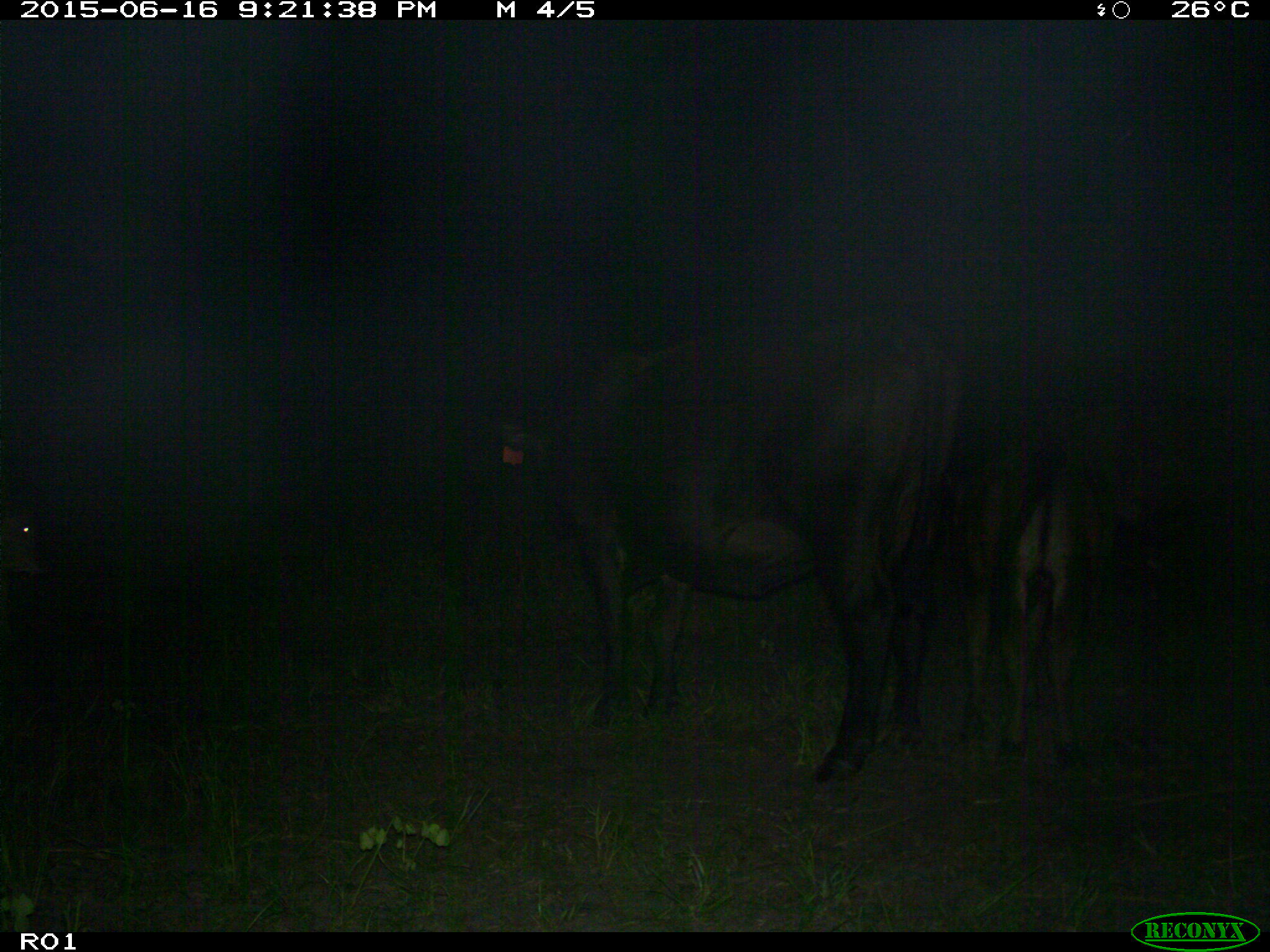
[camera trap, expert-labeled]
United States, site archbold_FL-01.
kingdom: Animalia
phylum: Chordata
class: Mammalia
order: Artiodactyla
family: Bovidae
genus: Bos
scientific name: Bos taurus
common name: domestic cow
Bos taurus (domestic cow).